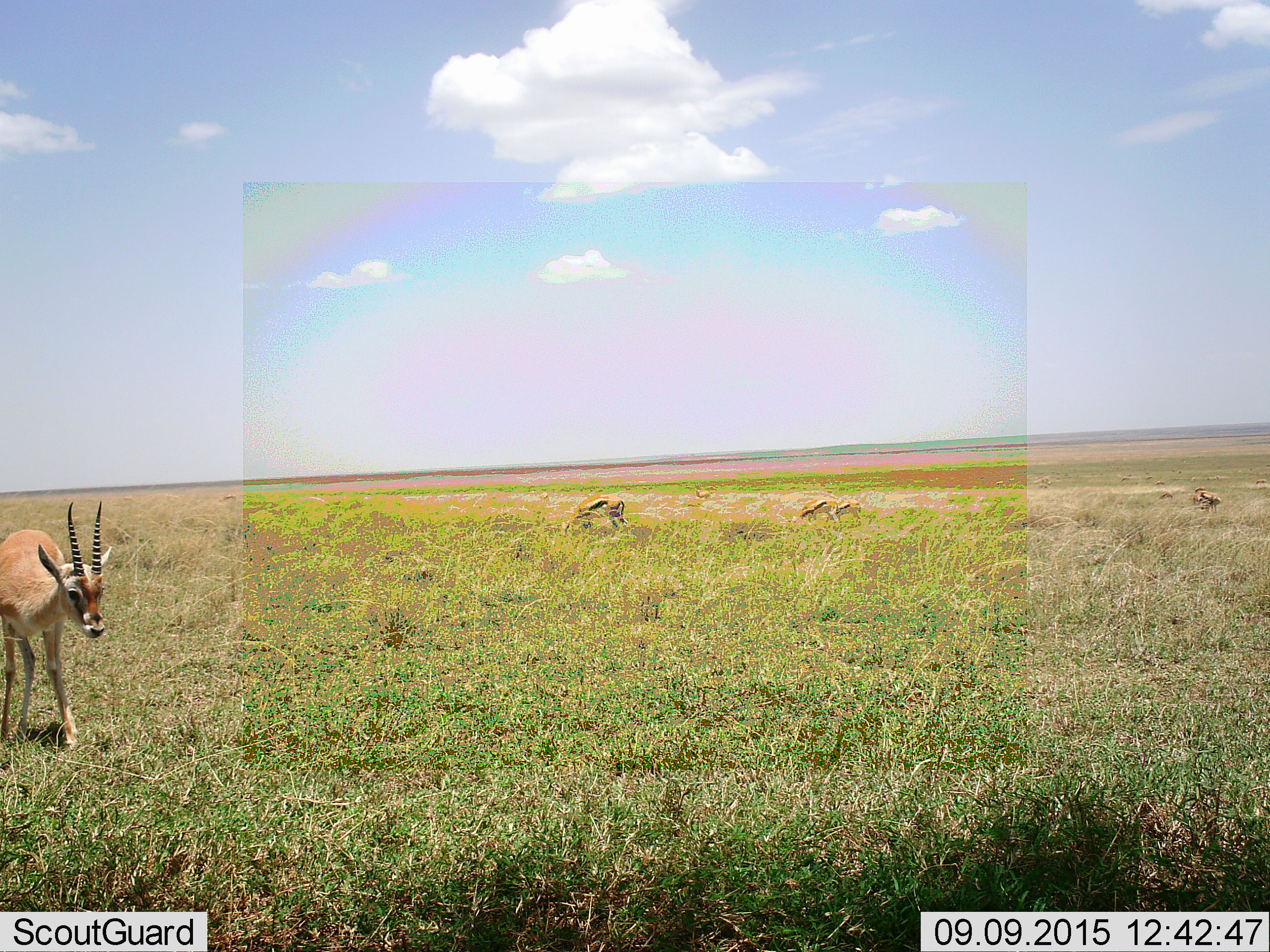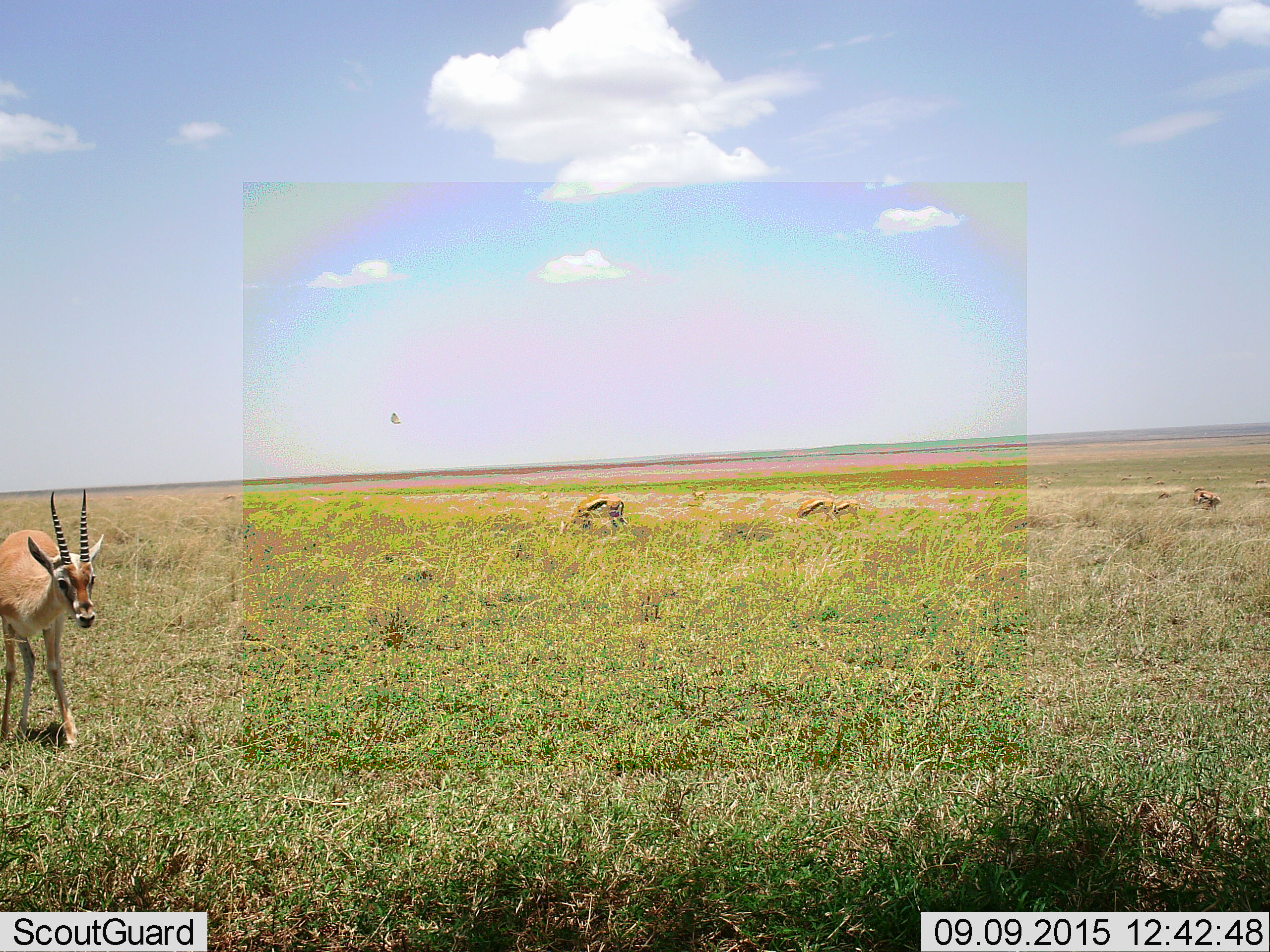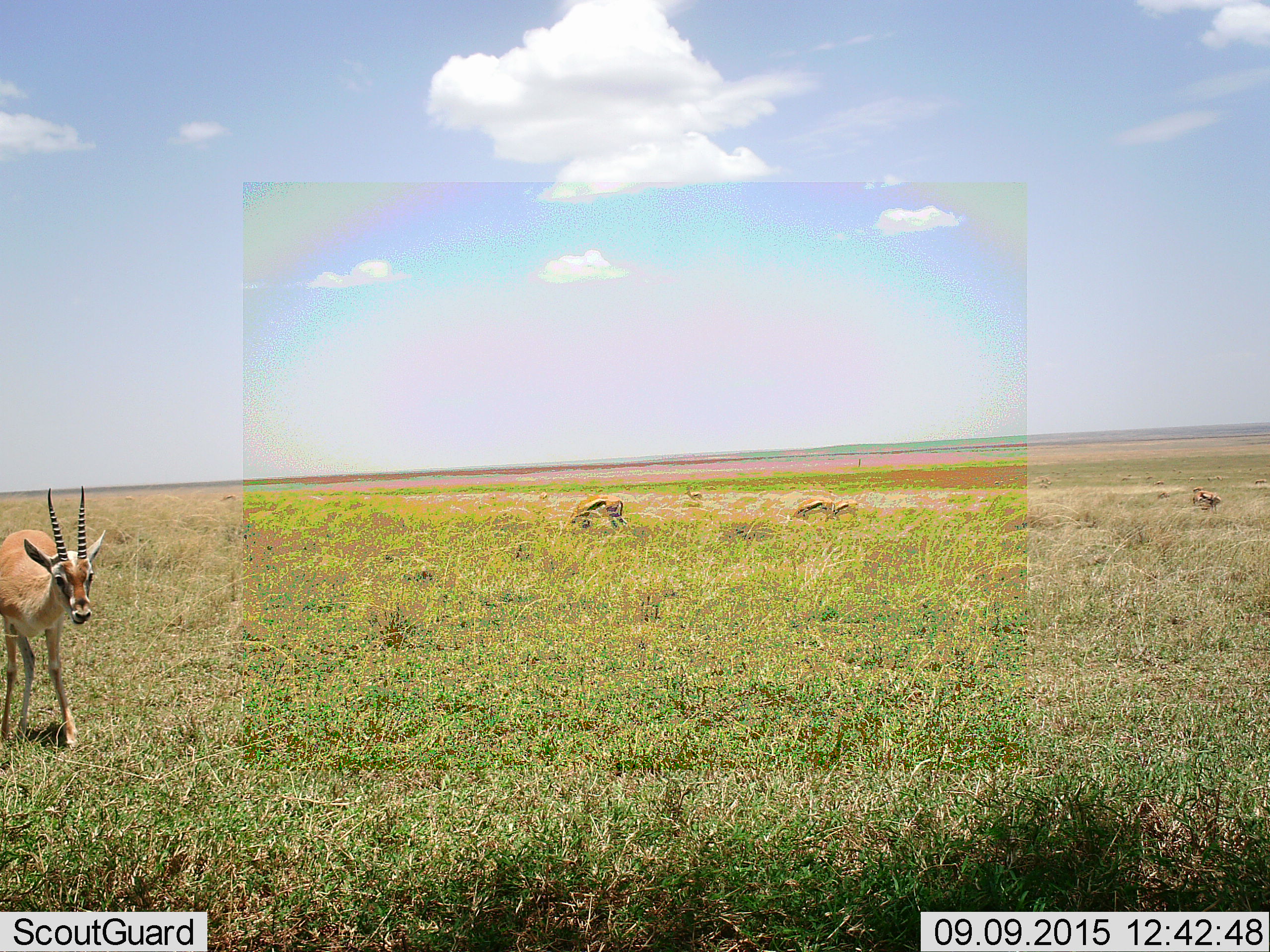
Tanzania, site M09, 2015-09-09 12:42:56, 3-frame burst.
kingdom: Animalia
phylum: Chordata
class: Mammalia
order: Artiodactyla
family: Bovidae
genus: Eudorcas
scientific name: Eudorcas thomsonii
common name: thomson's gazelle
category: gazellethomsons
Gazellethomsons (thomson's gazelle) (Eudorcas thomsonii), count 11-50. Behavior (volunteer vote fractions): standing 86%, resting 0%, moving 43%, interacting 0%. Young present (vote fraction): 0%. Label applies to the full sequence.